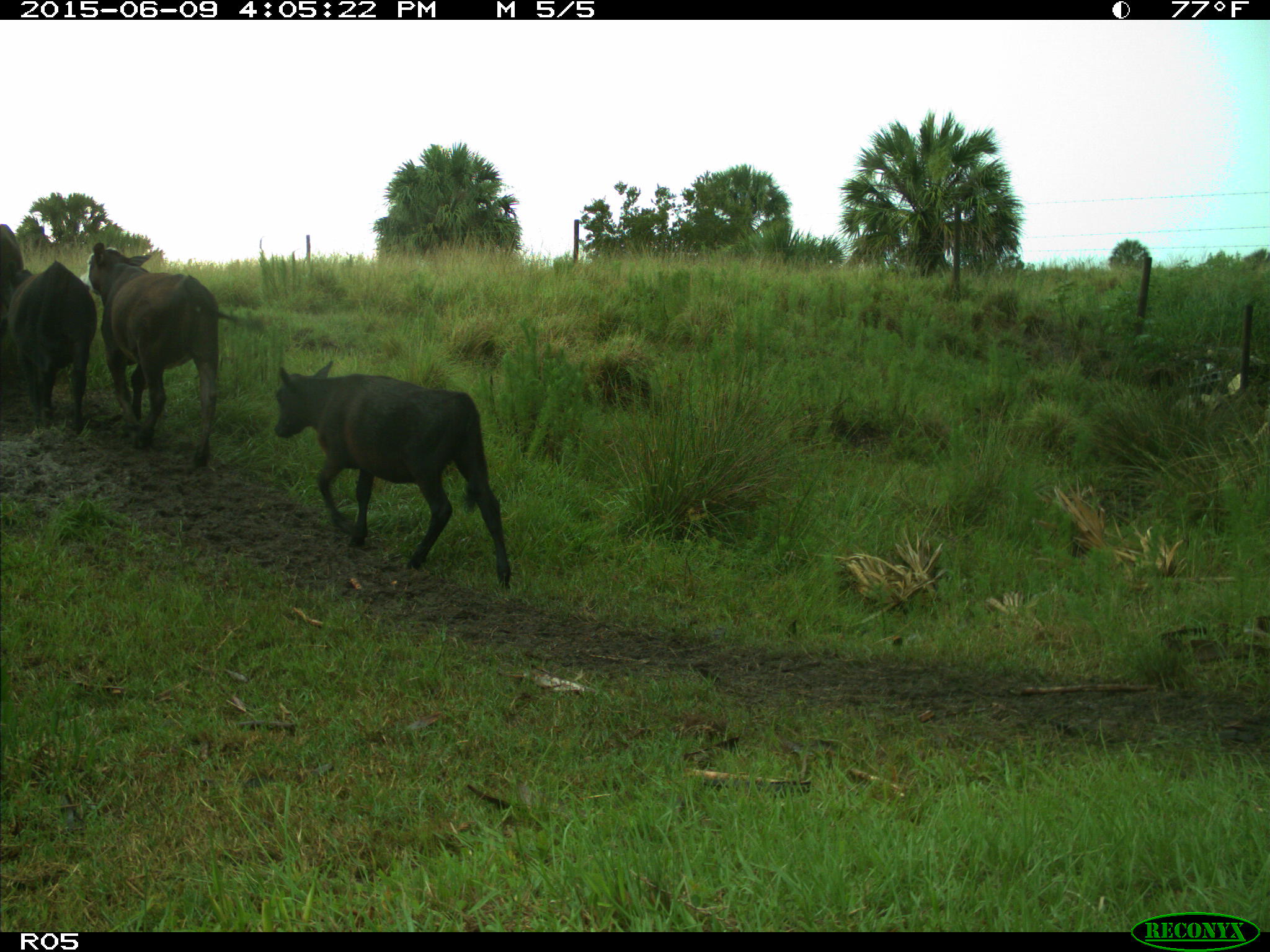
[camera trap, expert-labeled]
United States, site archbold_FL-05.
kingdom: Animalia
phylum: Chordata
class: Mammalia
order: Artiodactyla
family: Bovidae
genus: Bos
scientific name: Bos taurus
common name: domestic cow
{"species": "Bos taurus (domestic cow)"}